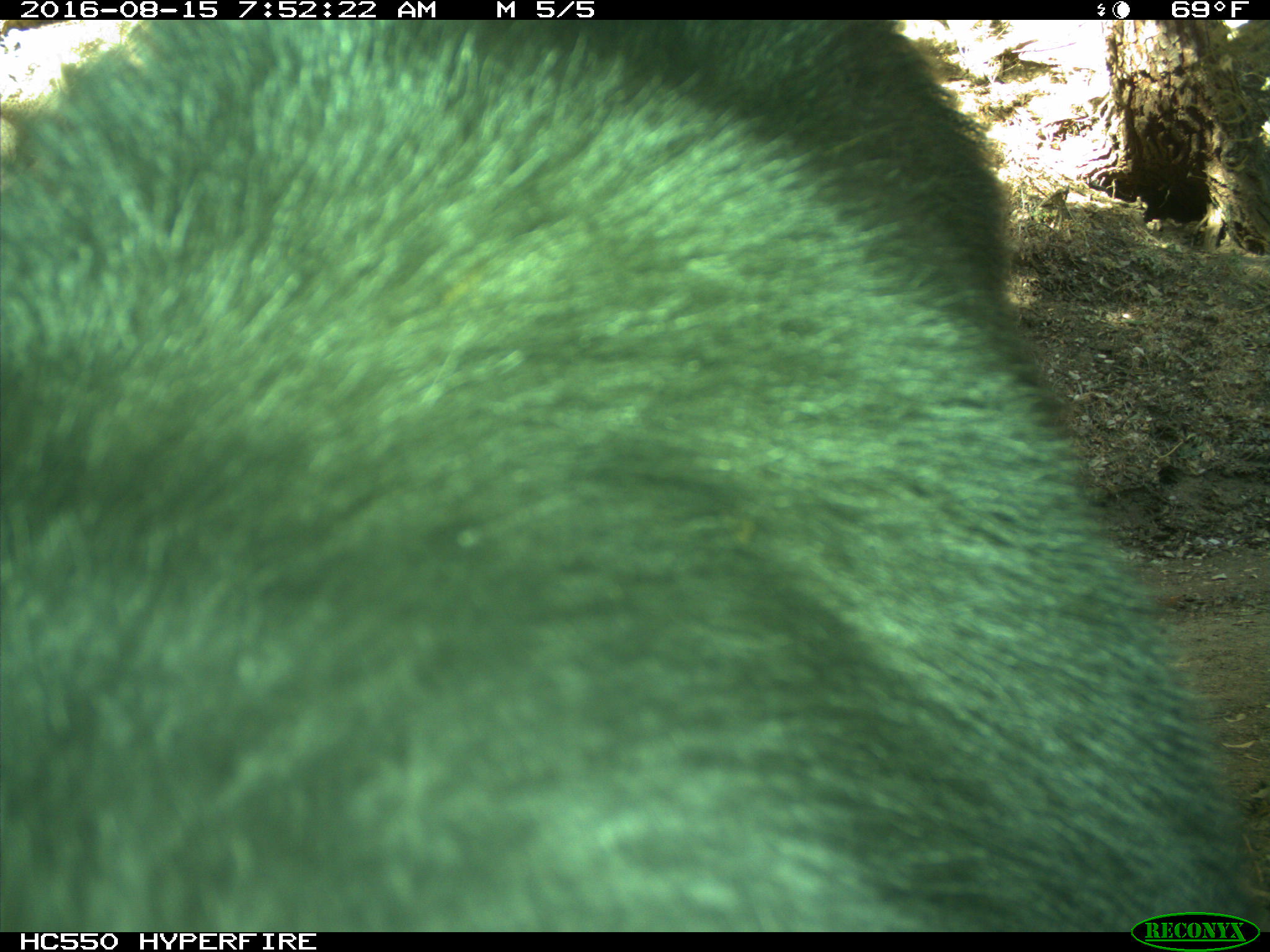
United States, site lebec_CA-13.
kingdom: Animalia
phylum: Chordata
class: Mammalia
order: Carnivora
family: Ursidae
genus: Ursus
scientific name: Ursus americanus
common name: american black bear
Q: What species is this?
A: Ursus americanus (american black bear).